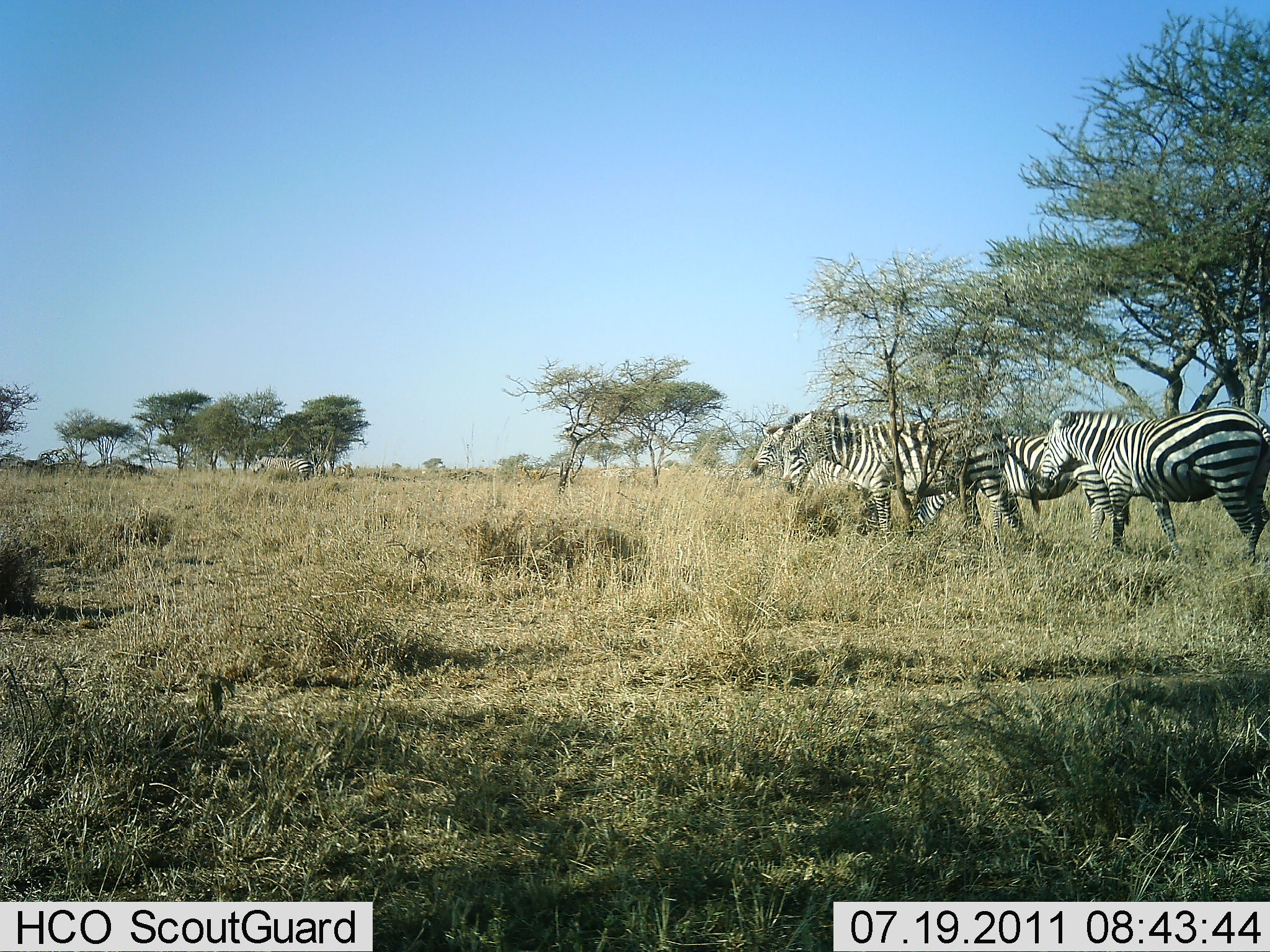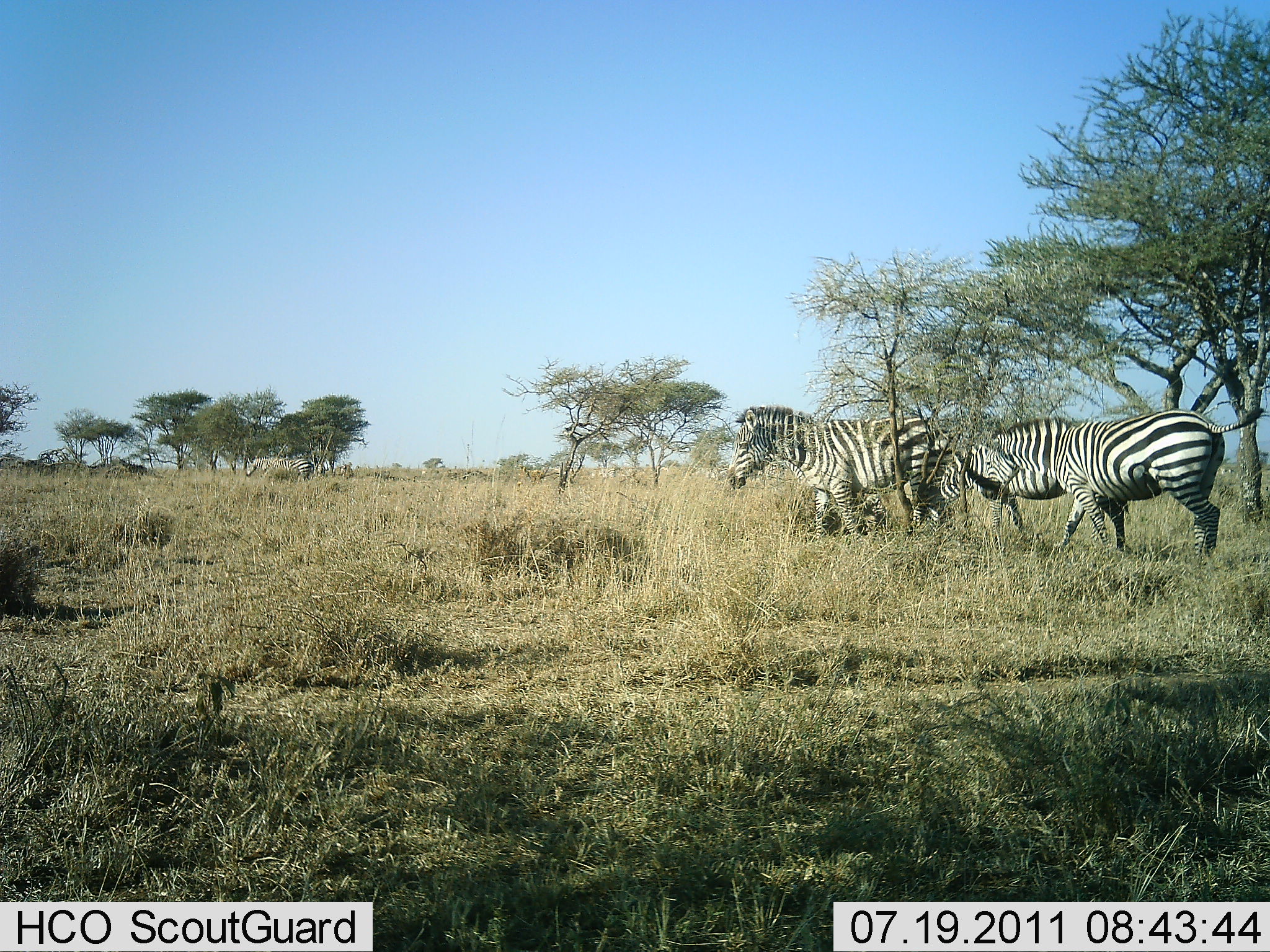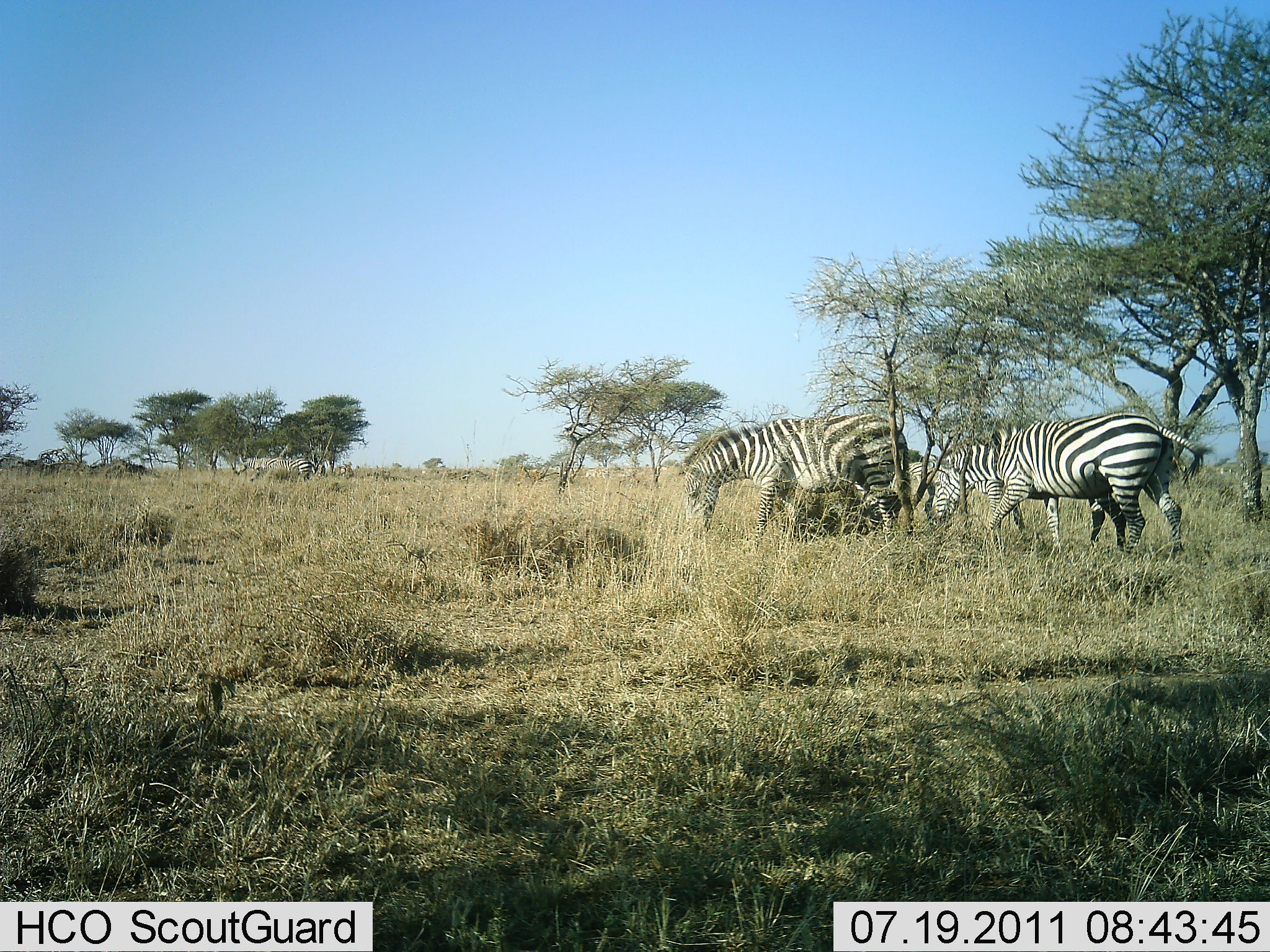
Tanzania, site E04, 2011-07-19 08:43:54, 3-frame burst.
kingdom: Animalia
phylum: Chordata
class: Mammalia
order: Perissodactyla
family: Equidae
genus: Equus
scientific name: Equus quagga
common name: plains zebra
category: zebra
Zebra (plains zebra) (Equus quagga), count 3. Behavior (volunteer vote fractions): standing 23%, resting 0%, moving 62%, interacting 0%. Young present (vote fraction): 0%. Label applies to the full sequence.